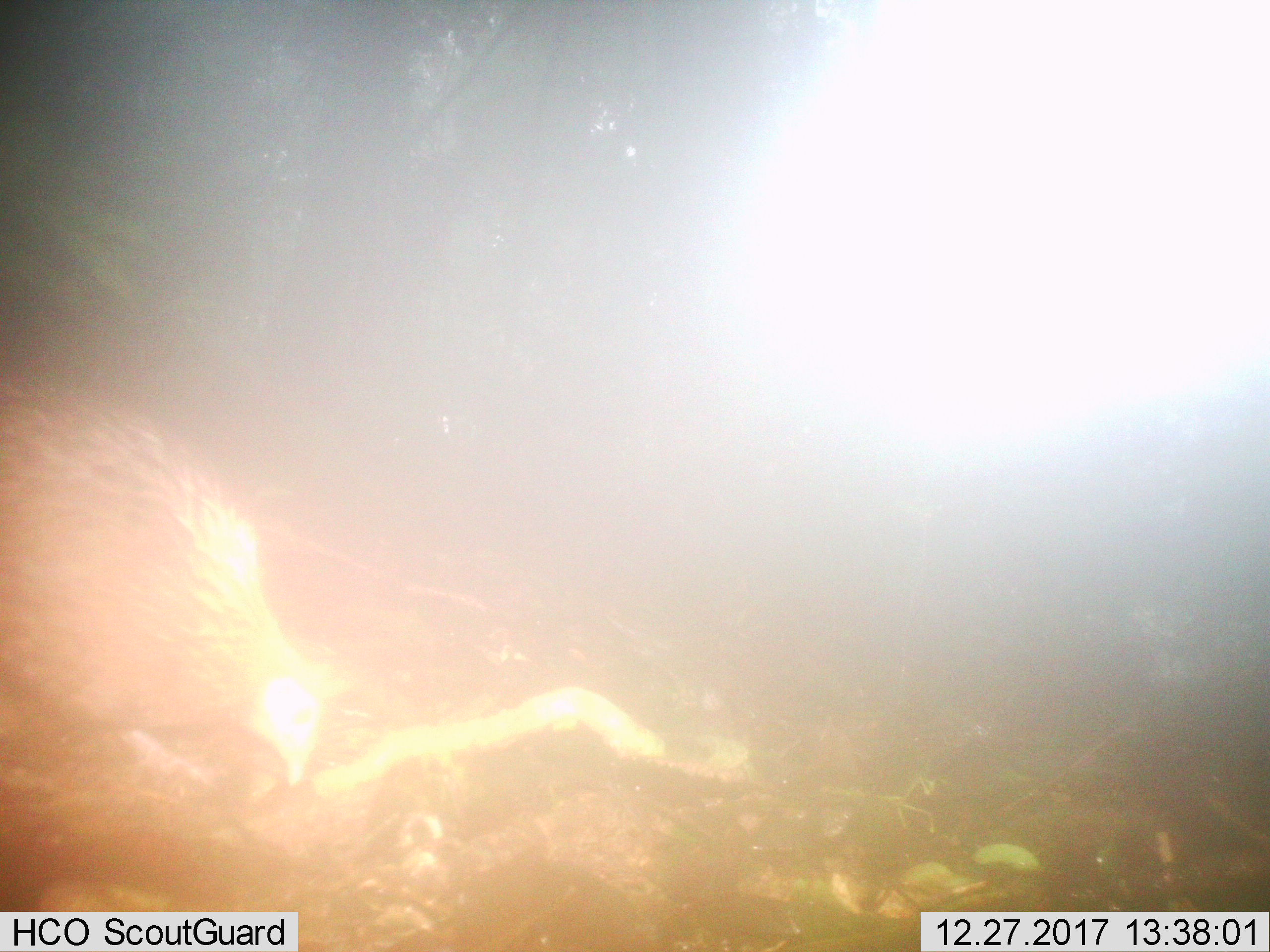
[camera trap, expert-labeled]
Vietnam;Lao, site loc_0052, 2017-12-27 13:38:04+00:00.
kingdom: Animalia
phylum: Chordata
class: Aves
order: Galliformes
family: Phasianidae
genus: Gallus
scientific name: Gallus gallus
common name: red junglefowl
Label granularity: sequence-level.